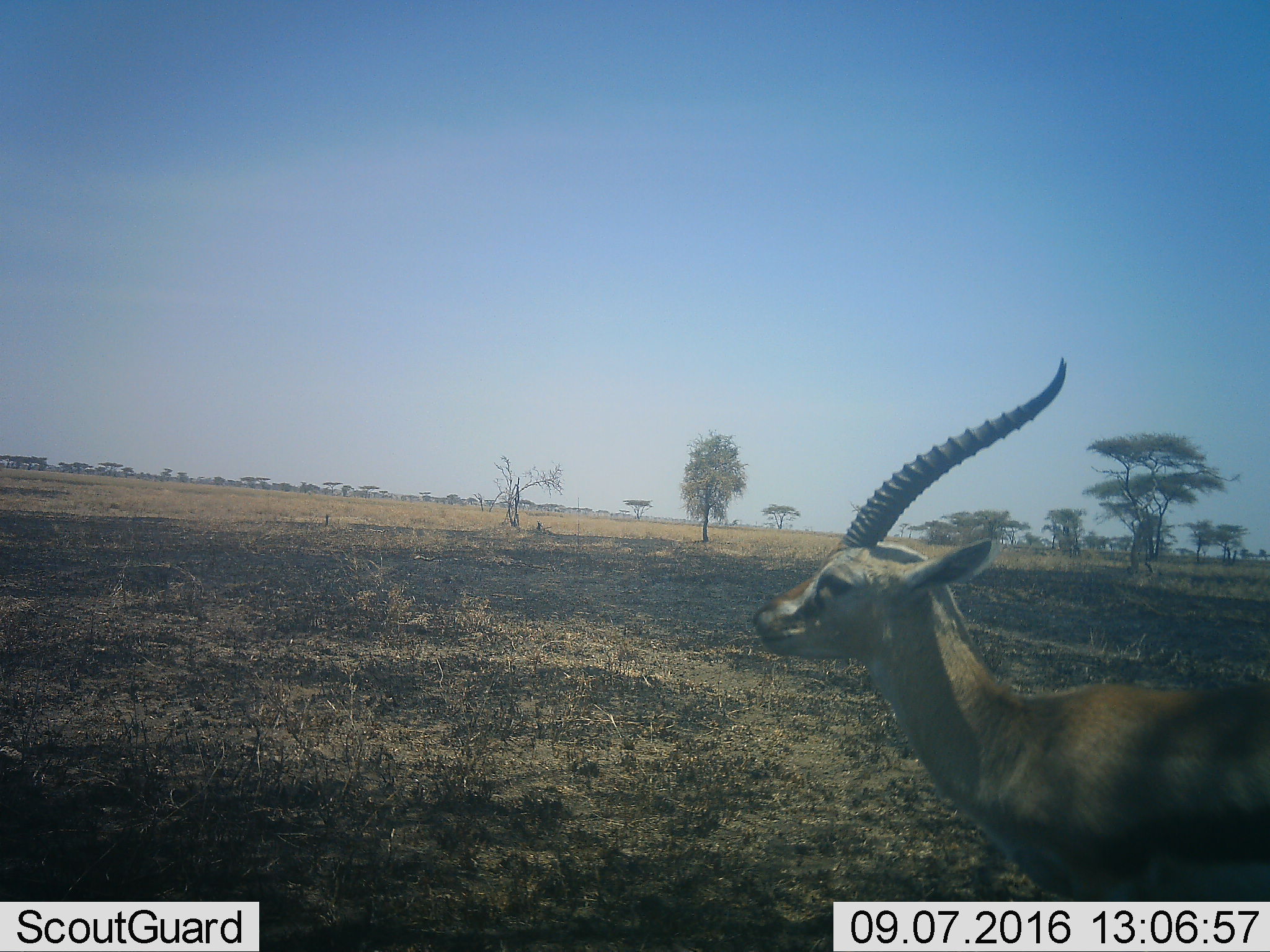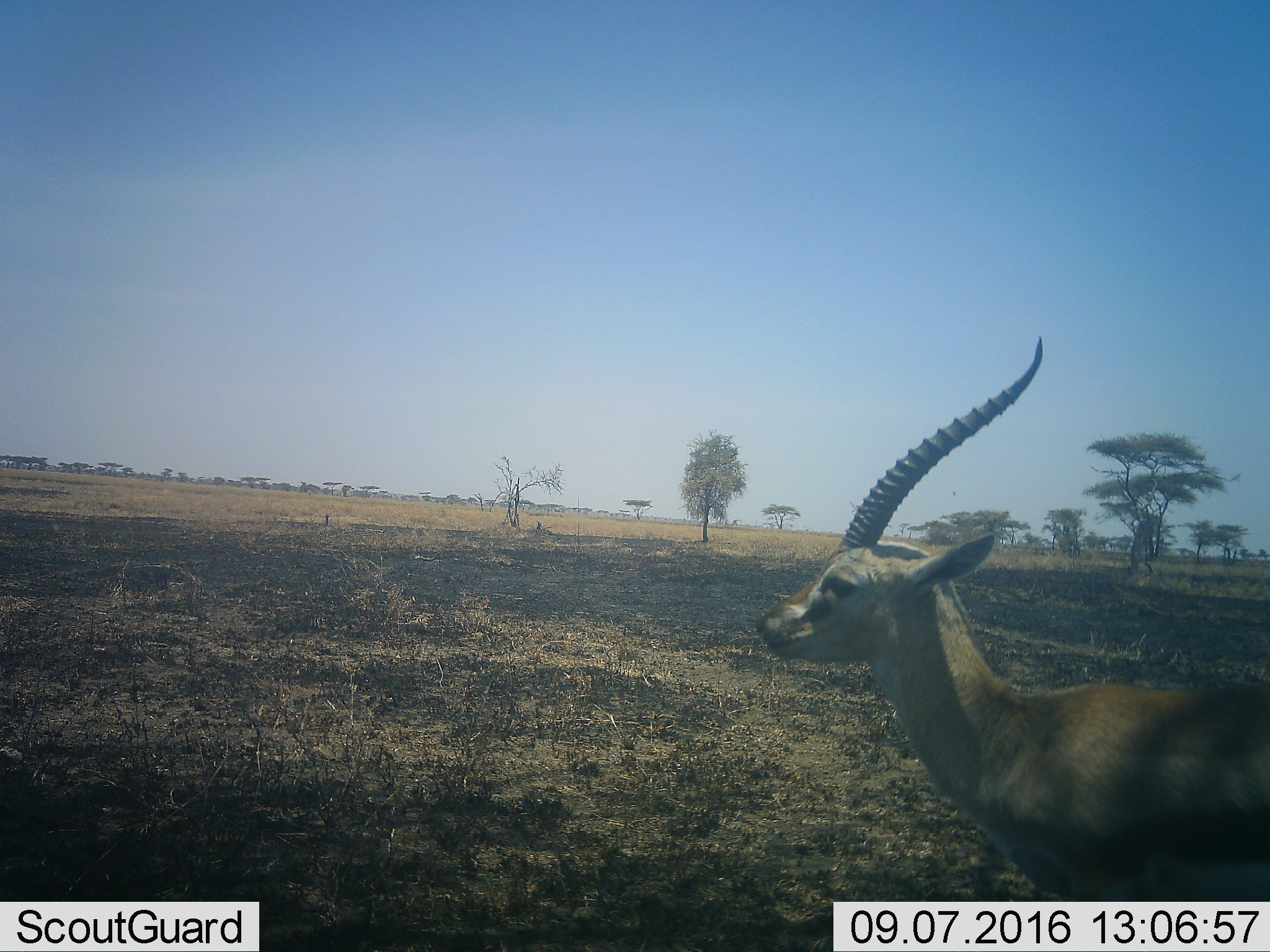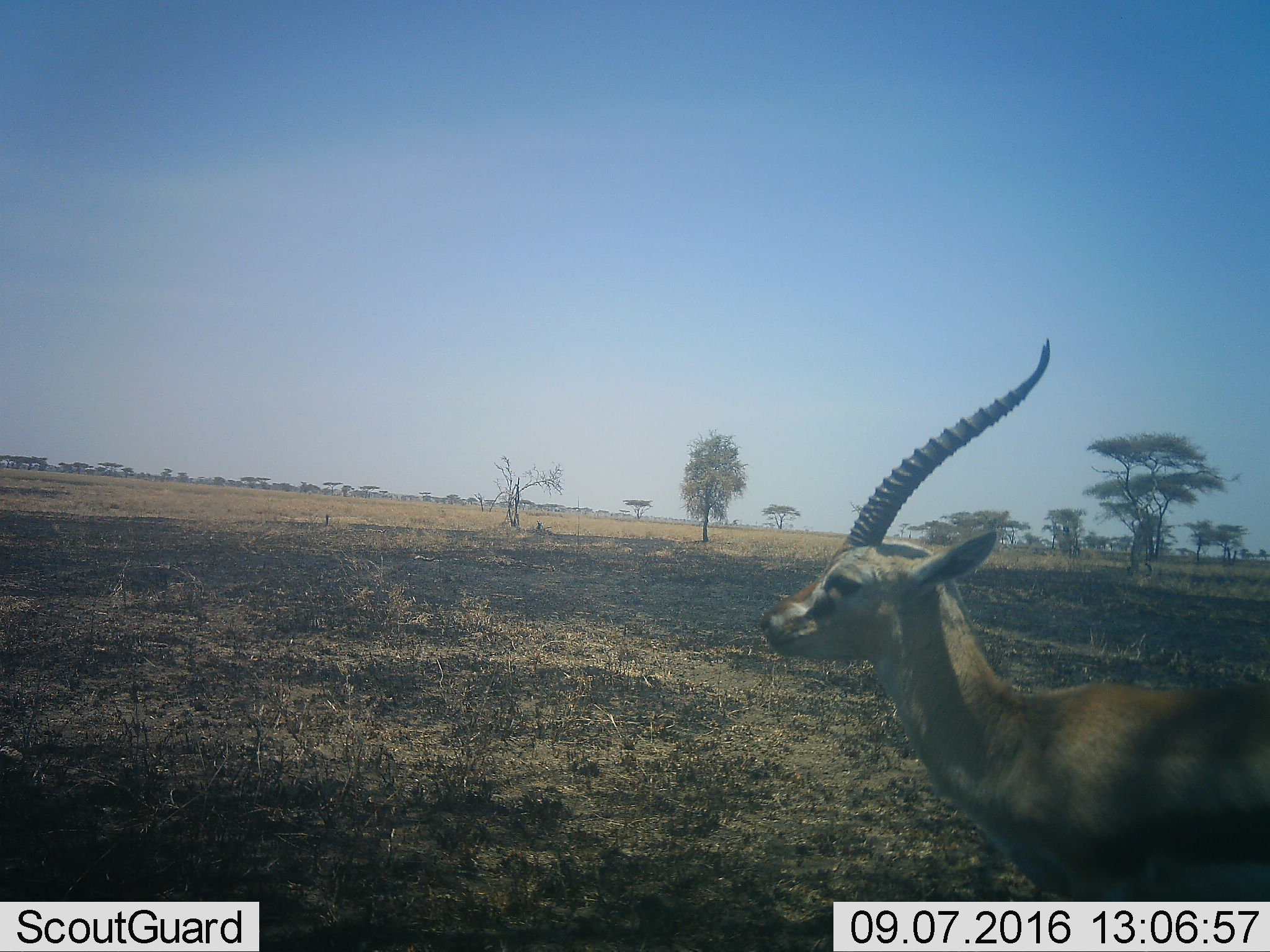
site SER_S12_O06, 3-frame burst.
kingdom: Animalia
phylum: Chordata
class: Mammalia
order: Artiodactyla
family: Bovidae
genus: Eudorcas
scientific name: Eudorcas thomsonii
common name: thomson's gazelle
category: gazellethomsons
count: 1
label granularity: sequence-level